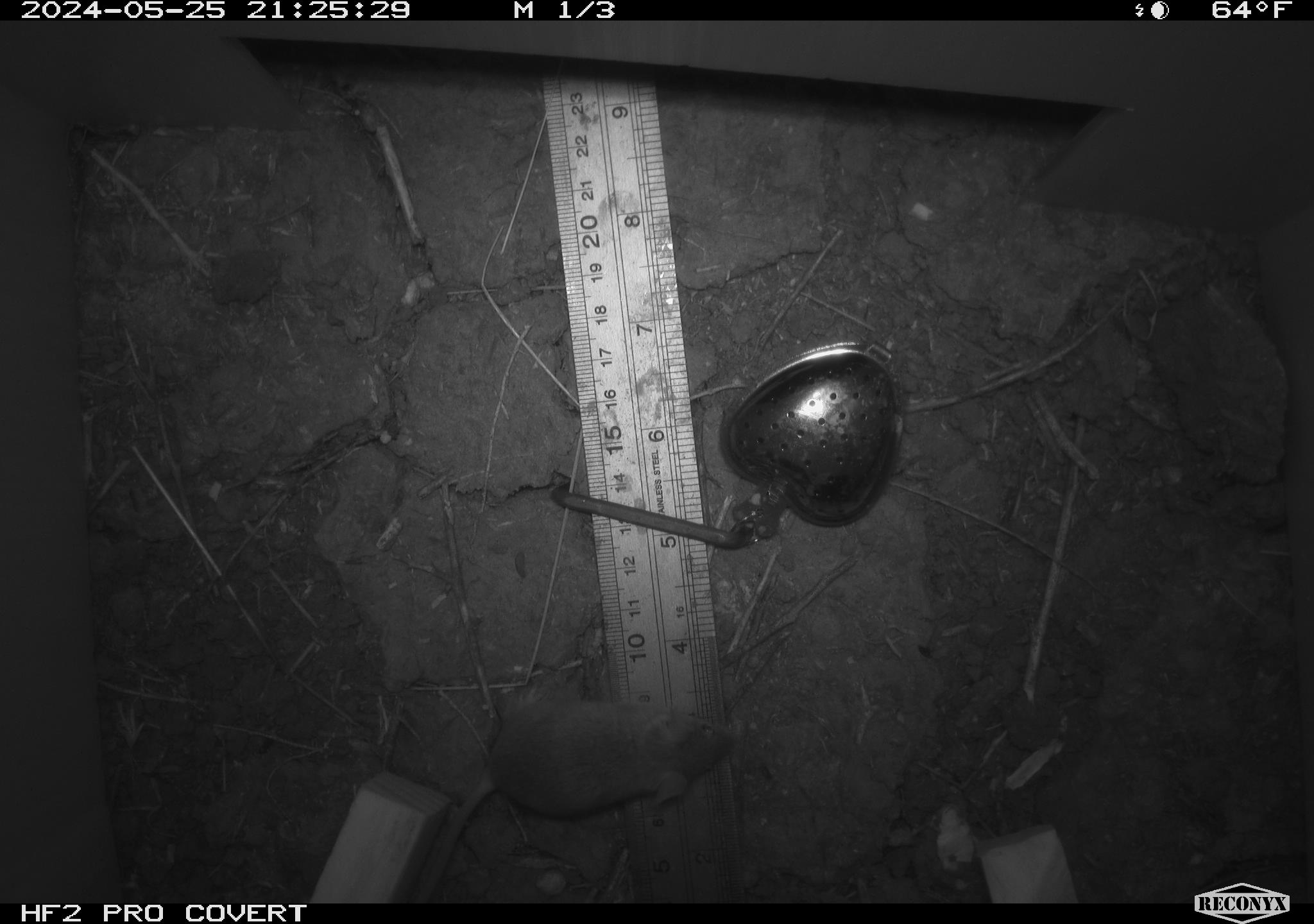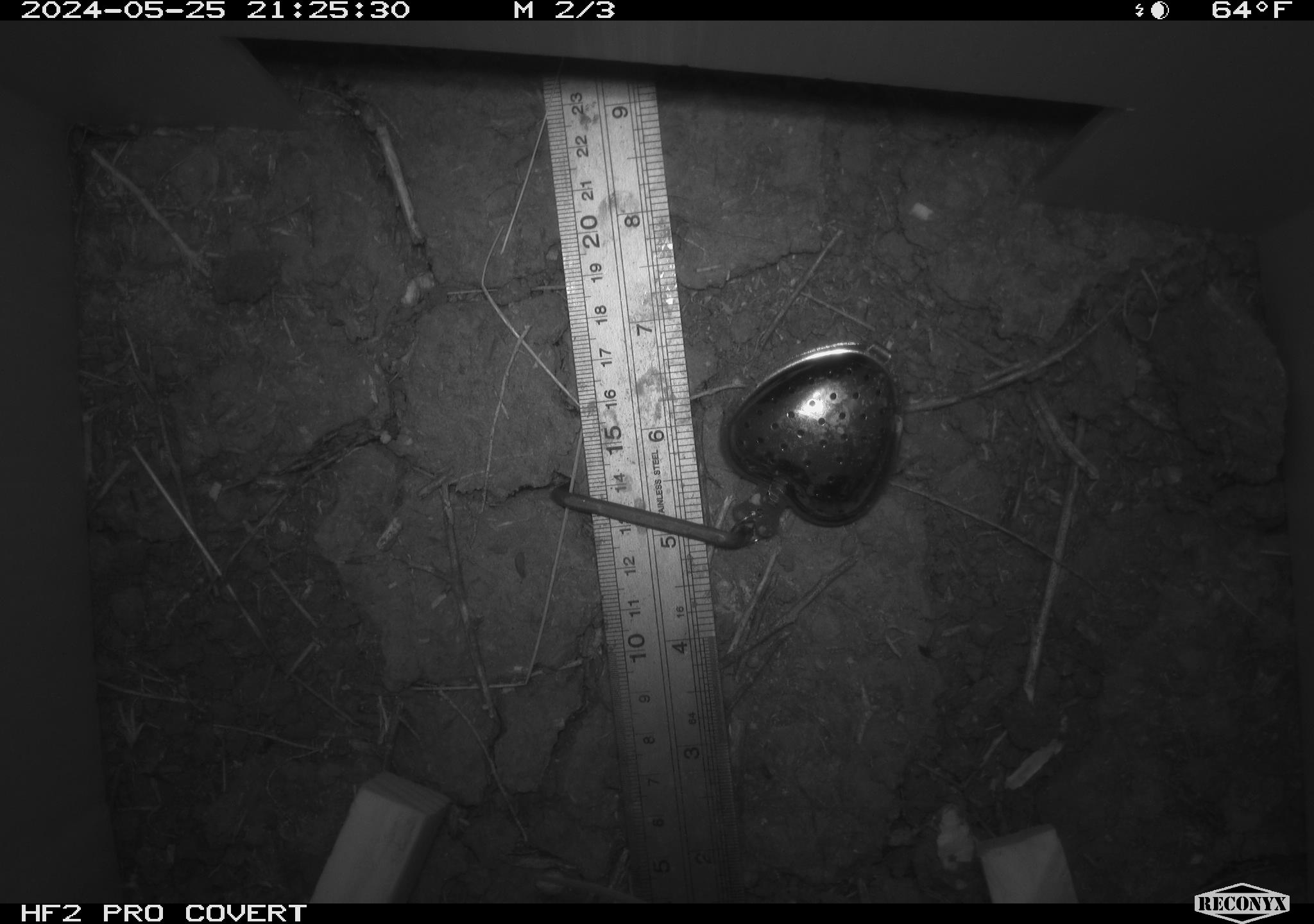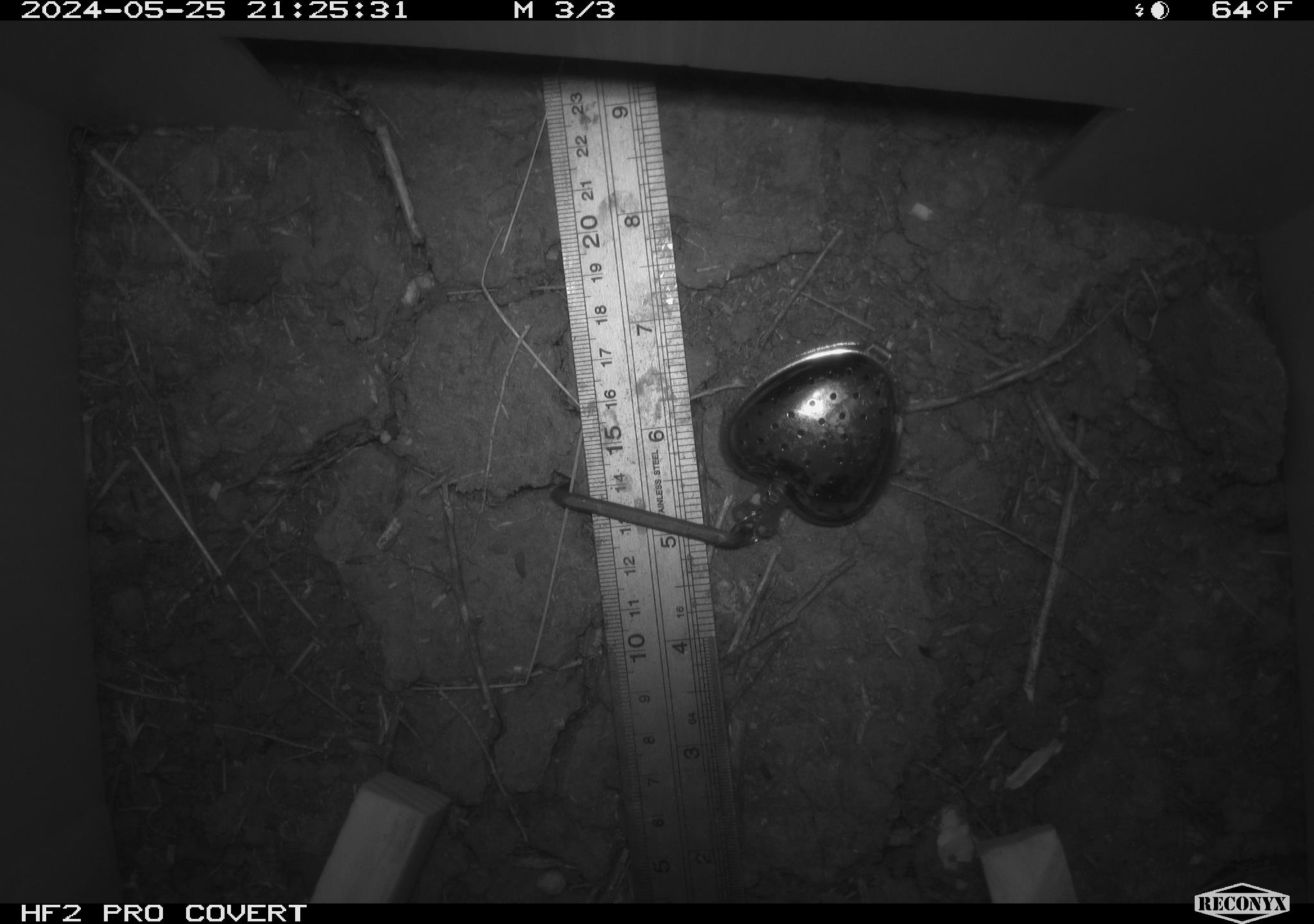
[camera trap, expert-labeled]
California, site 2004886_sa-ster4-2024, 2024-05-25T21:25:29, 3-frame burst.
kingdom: Animalia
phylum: Chordata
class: Mammalia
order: Rodentia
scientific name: Rodentia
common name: mouse species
Mouse species (Rodentia).